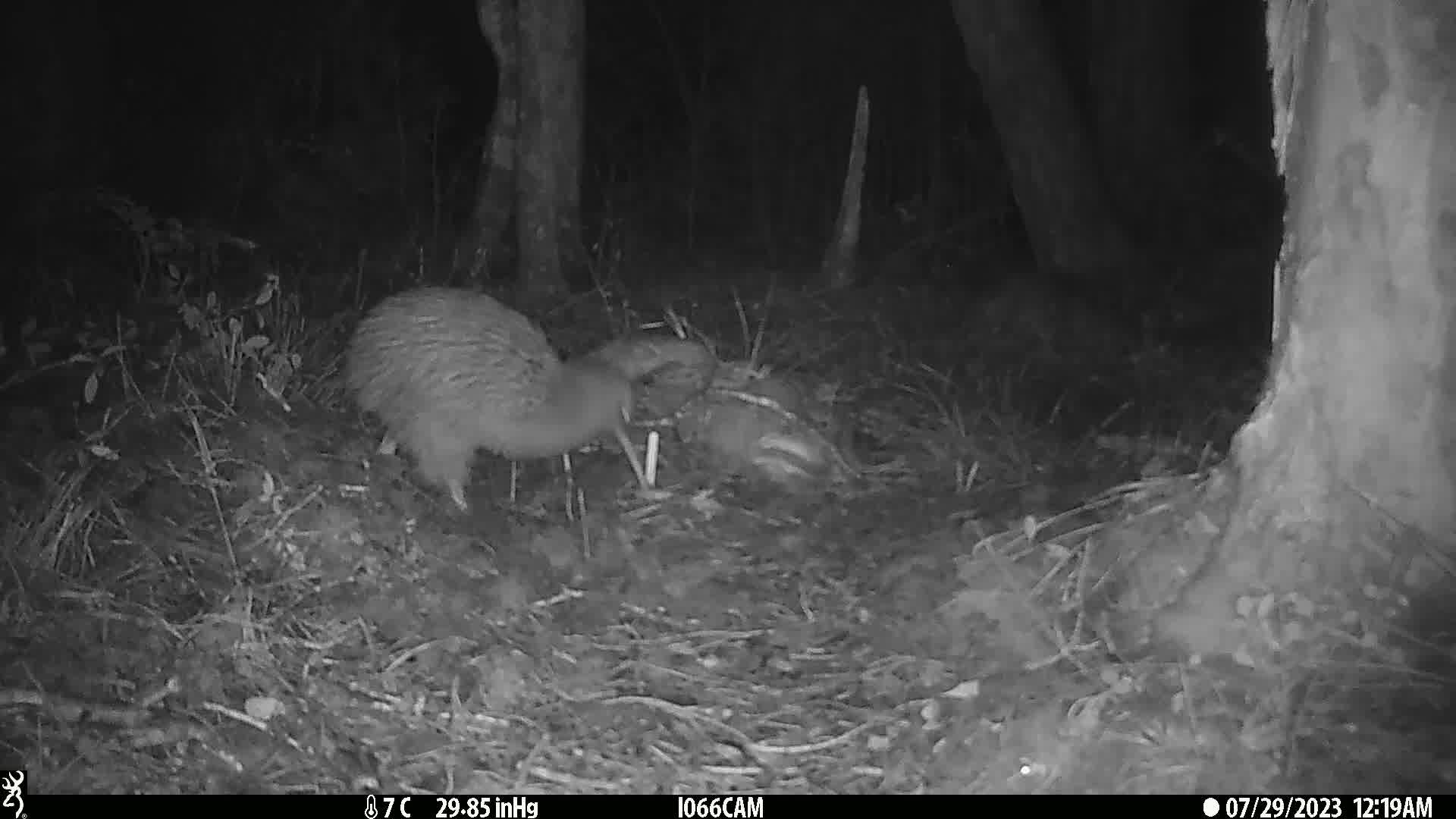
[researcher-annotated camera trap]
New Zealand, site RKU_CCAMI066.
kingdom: Animalia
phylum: Chordata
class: Aves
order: Apterygiformes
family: Apterygidae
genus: Apteryx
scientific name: Apteryx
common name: kiwi